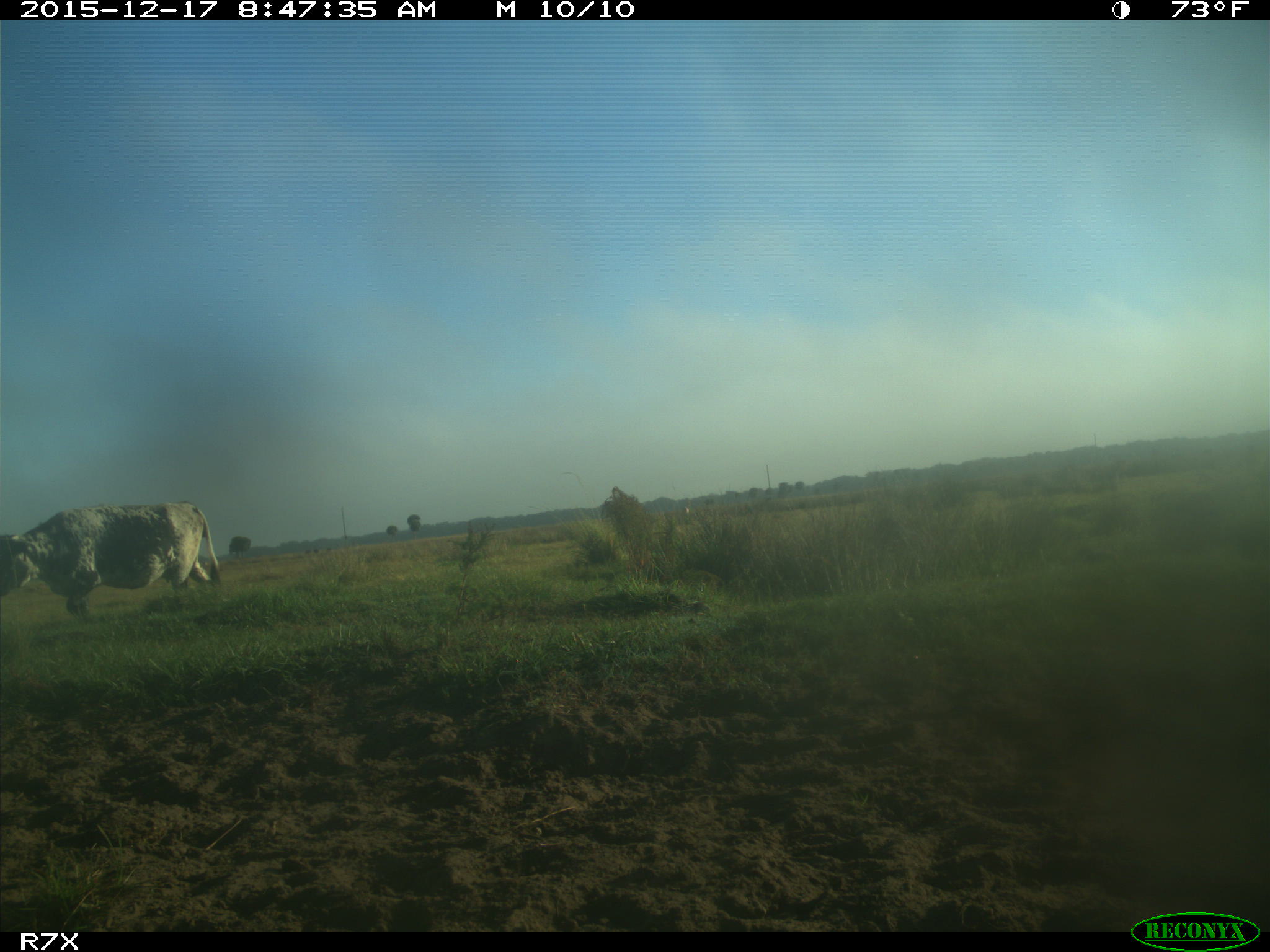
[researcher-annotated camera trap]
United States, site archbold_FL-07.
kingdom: Animalia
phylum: Chordata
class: Mammalia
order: Artiodactyla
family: Bovidae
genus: Bos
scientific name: Bos taurus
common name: domestic cow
Bos taurus (domestic cow).